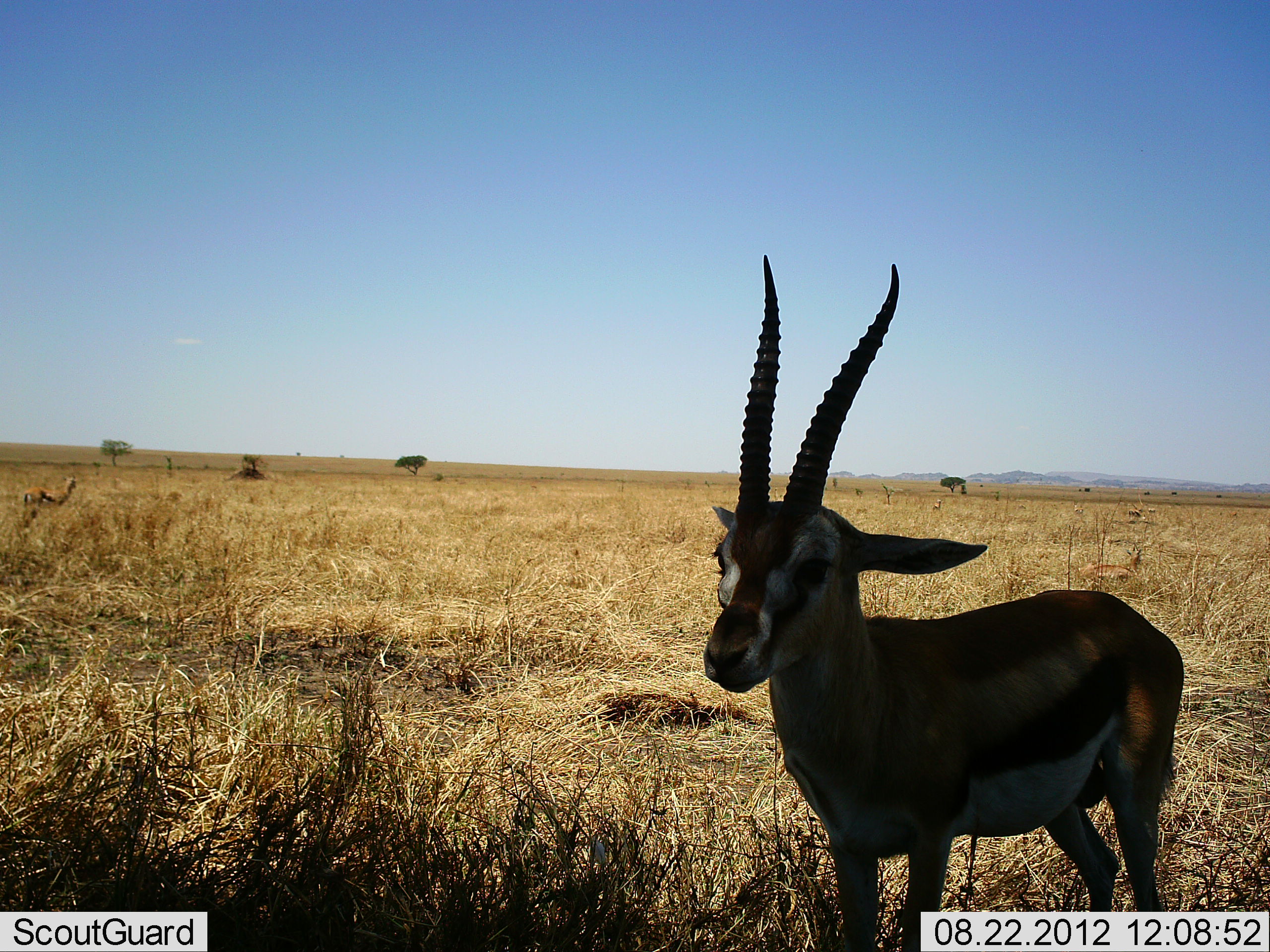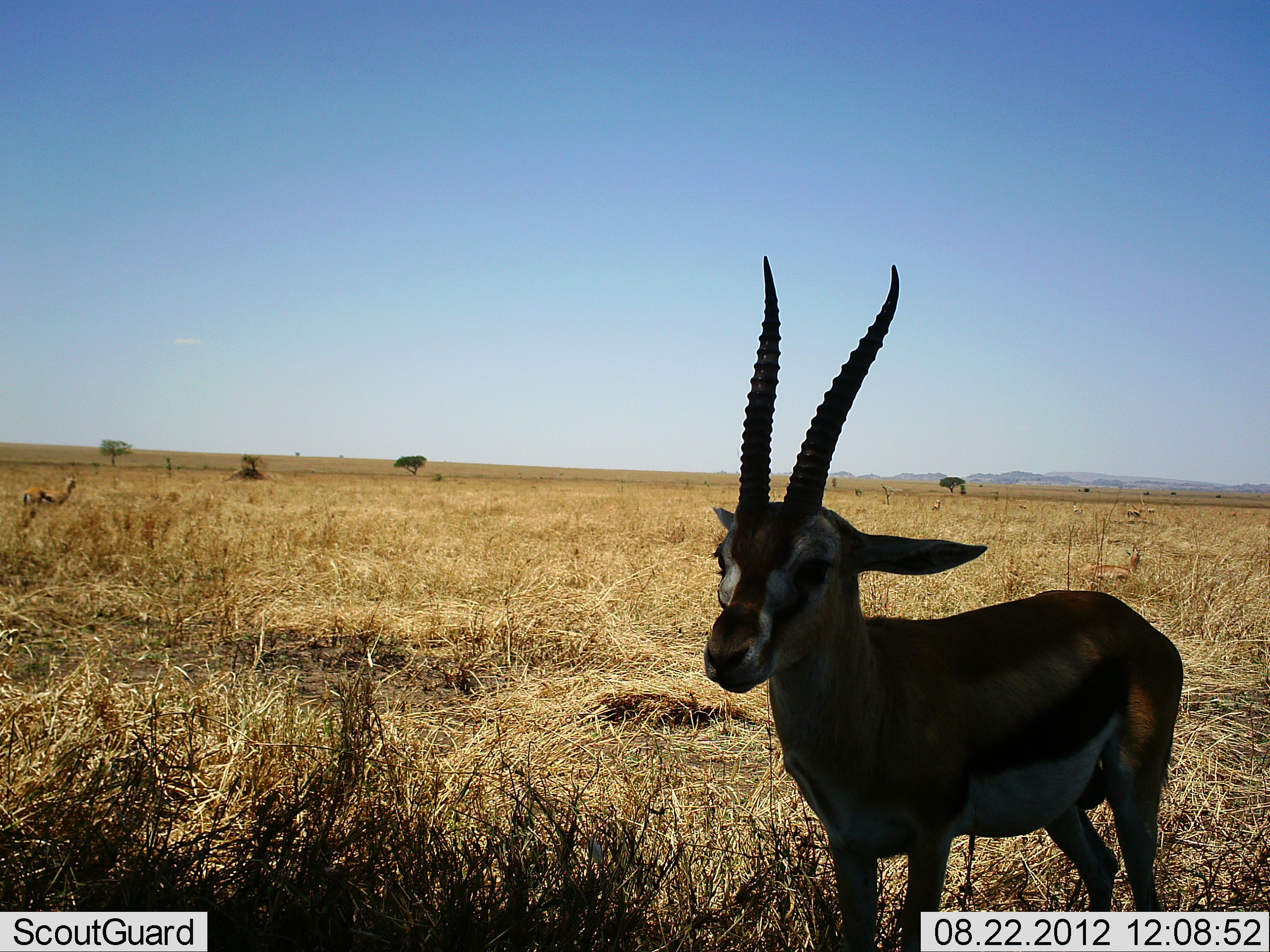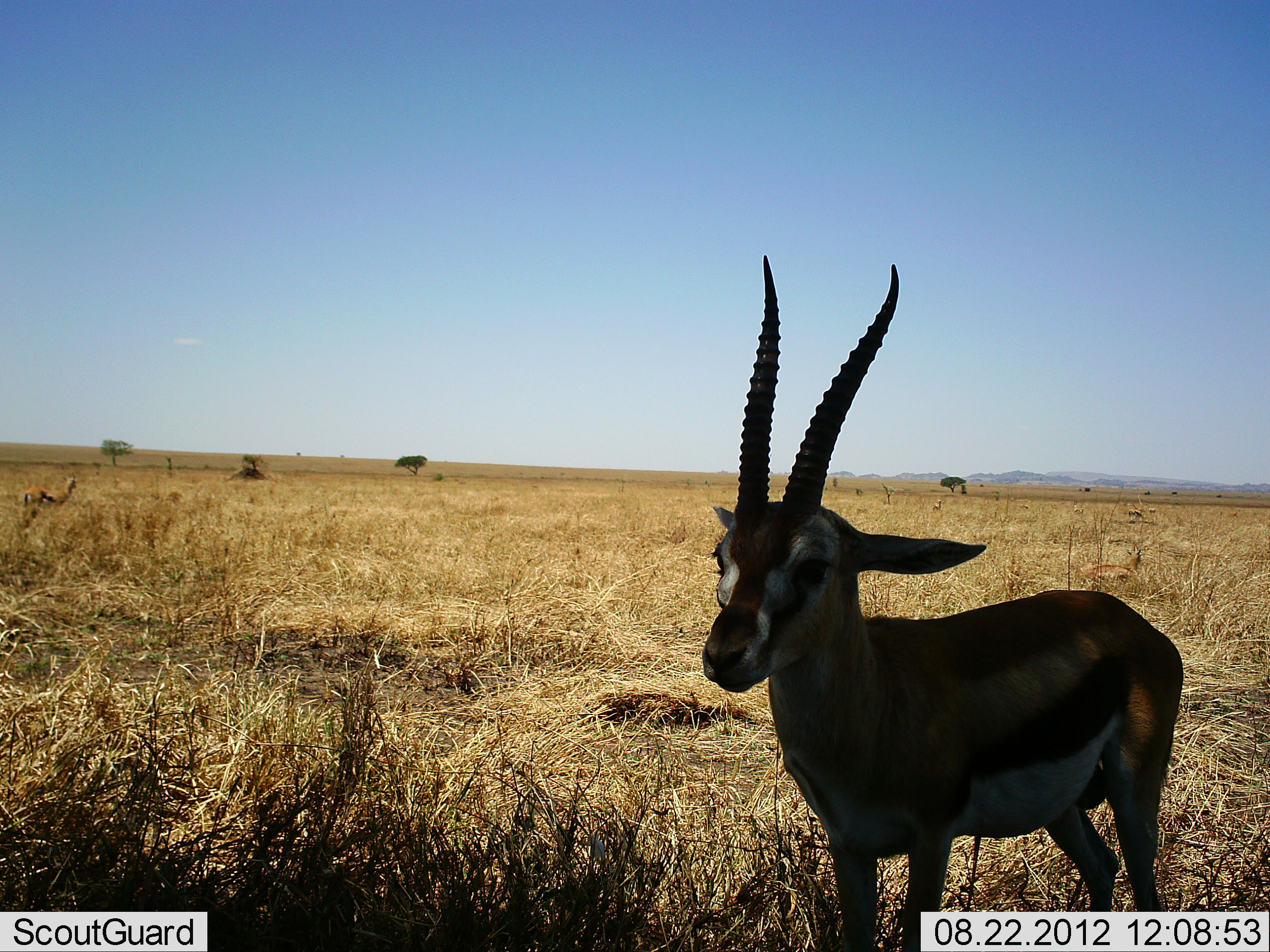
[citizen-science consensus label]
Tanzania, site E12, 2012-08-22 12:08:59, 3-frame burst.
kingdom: Animalia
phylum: Chordata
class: Mammalia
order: Artiodactyla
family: Bovidae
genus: Eudorcas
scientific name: Eudorcas thomsonii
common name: thomson's gazelle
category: gazellethomsons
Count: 1.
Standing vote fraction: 100%.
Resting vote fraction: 20%.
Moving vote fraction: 0%.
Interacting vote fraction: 0%.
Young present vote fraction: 0%.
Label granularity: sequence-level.